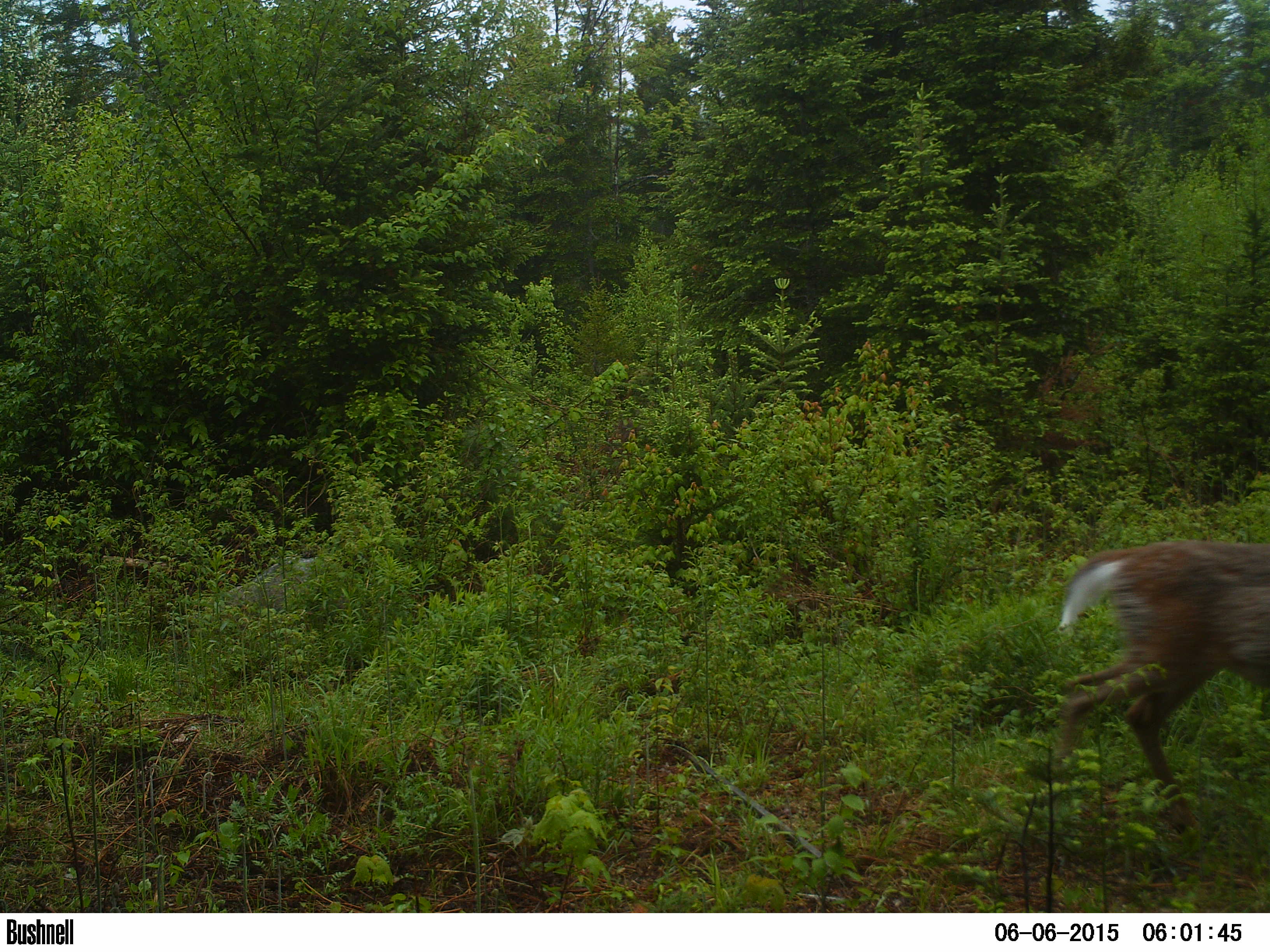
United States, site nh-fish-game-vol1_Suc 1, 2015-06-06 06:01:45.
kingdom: Animalia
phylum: Chordata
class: Mammalia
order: Artiodactyla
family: Cervidae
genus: Odocoileus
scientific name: Odocoileus virginianus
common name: white-tailed deer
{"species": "white-tailed deer (Odocoileus virginianus)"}